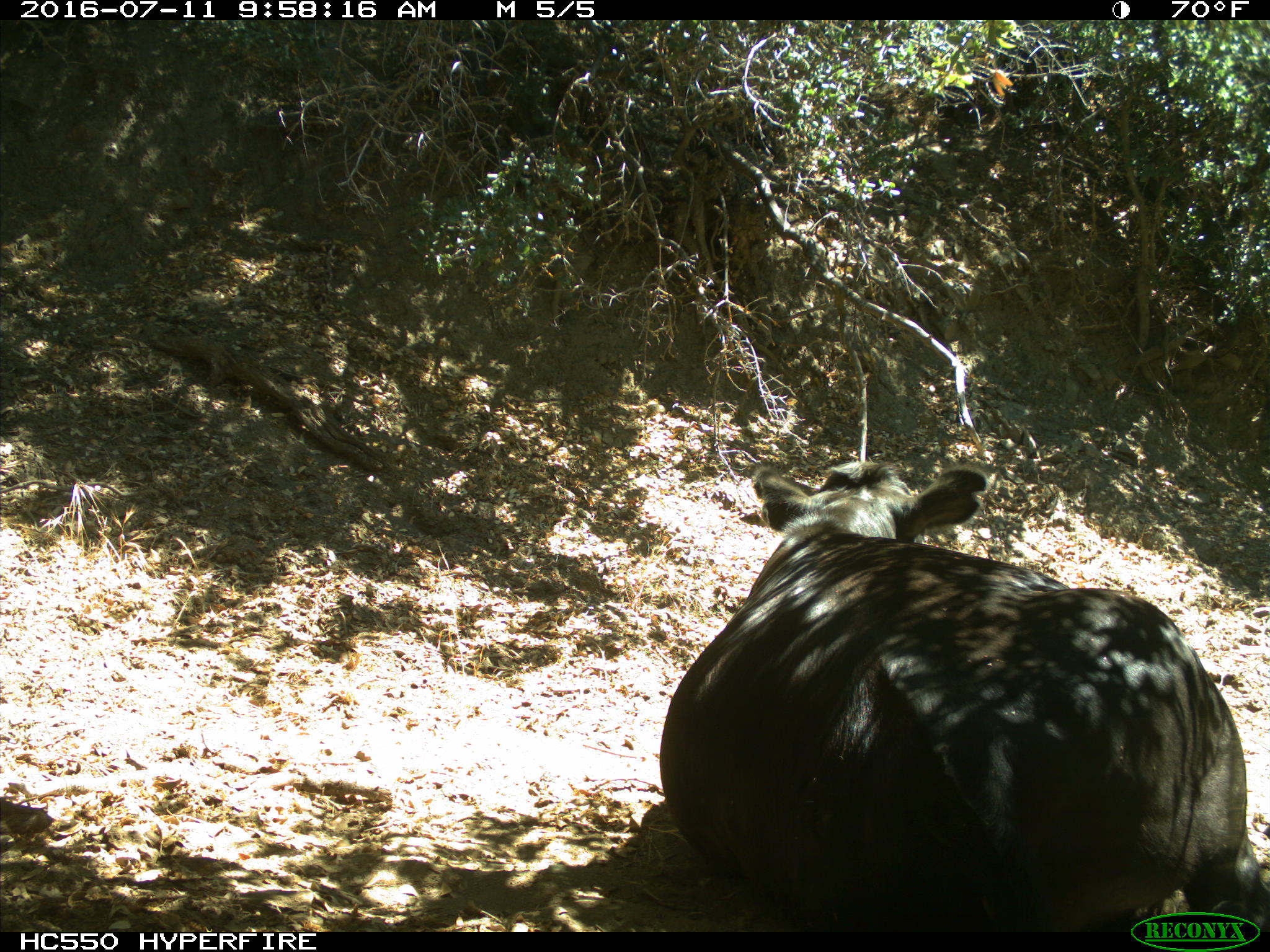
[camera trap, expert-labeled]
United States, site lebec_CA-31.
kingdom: Animalia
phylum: Chordata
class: Mammalia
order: Artiodactyla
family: Bovidae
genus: Bos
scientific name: Bos taurus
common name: domestic cow